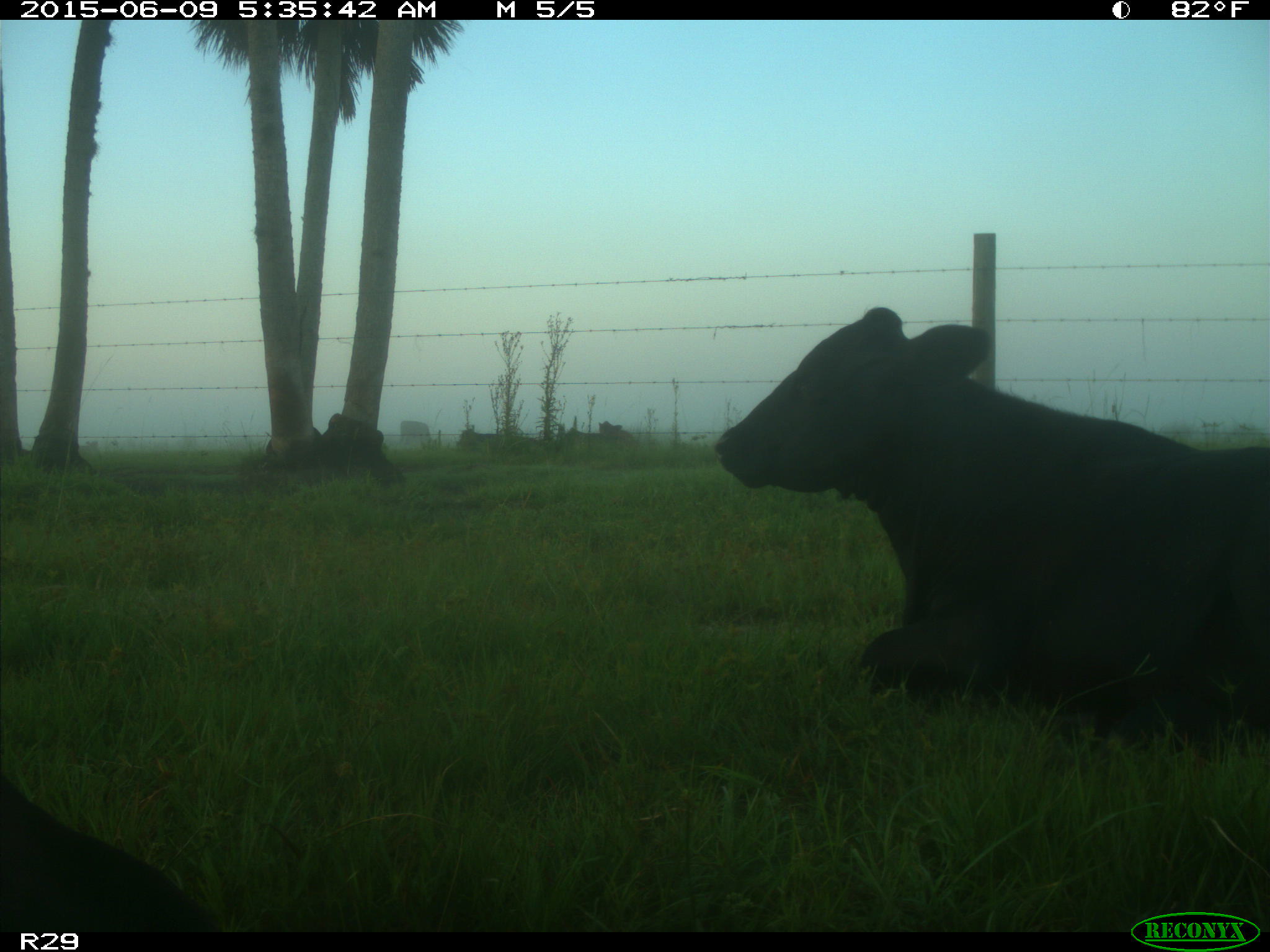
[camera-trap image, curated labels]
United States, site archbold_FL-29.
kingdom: Animalia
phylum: Chordata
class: Mammalia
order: Artiodactyla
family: Bovidae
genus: Bos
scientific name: Bos taurus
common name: domestic cow